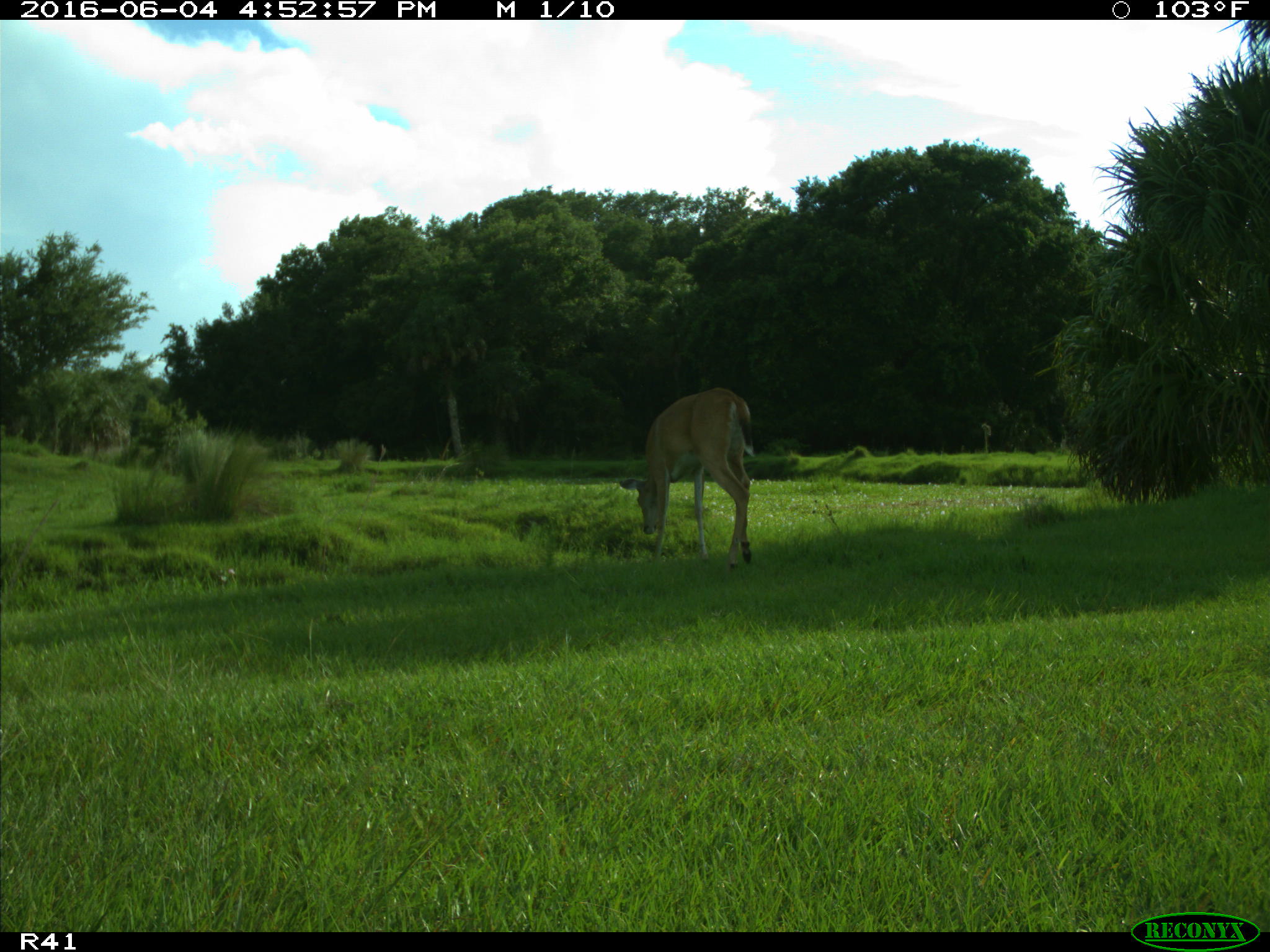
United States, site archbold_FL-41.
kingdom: Animalia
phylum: Chordata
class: Mammalia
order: Artiodactyla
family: Cervidae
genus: Odocoileus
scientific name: Odocoileus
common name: deer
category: unidentified deer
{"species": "unidentified deer (deer) (Odocoileus)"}